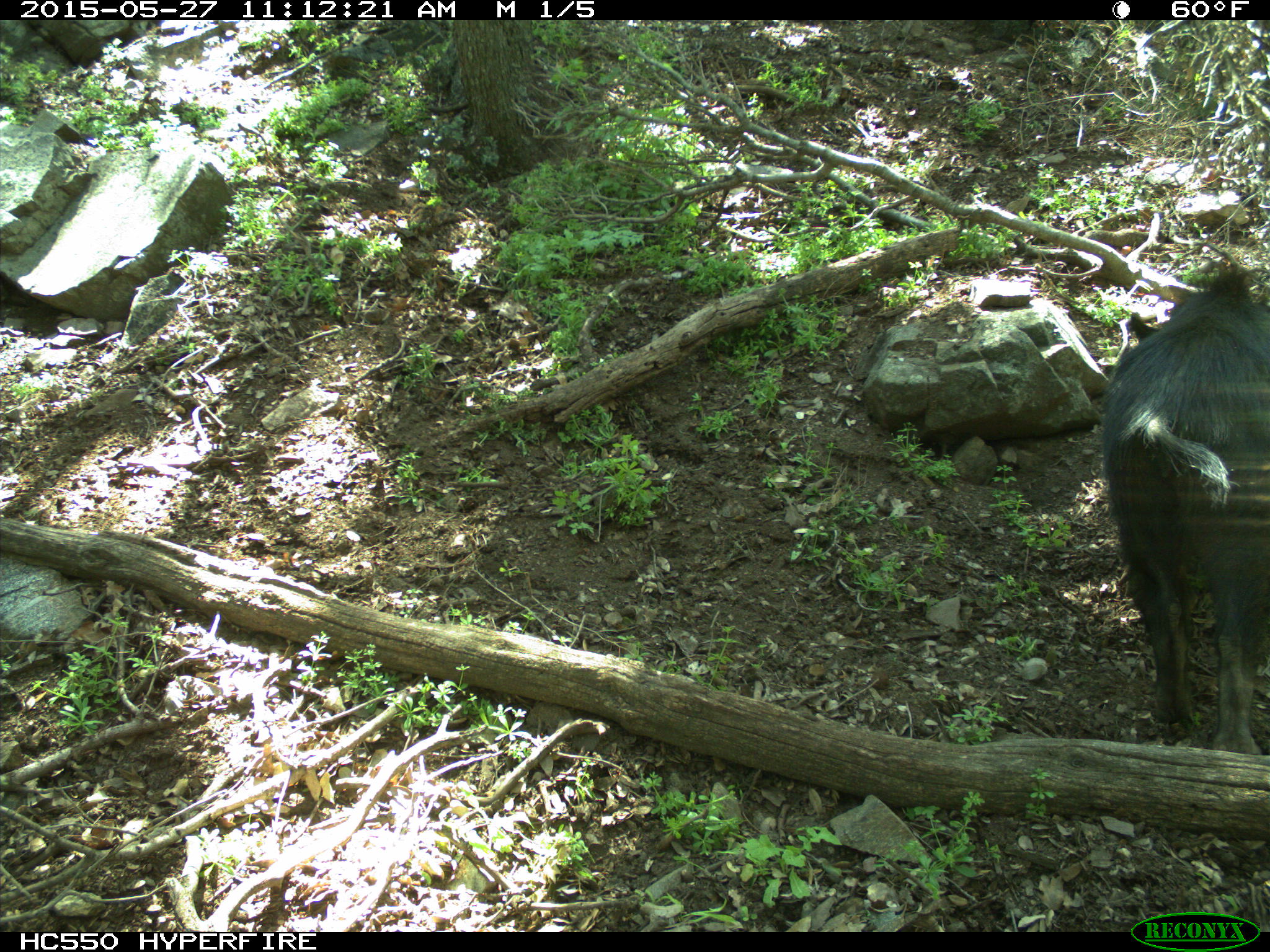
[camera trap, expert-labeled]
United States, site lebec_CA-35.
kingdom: Animalia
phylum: Chordata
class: Mammalia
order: Artiodactyla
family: Suidae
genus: Sus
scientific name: Sus scrofa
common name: wild boar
Sus scrofa (wild boar).